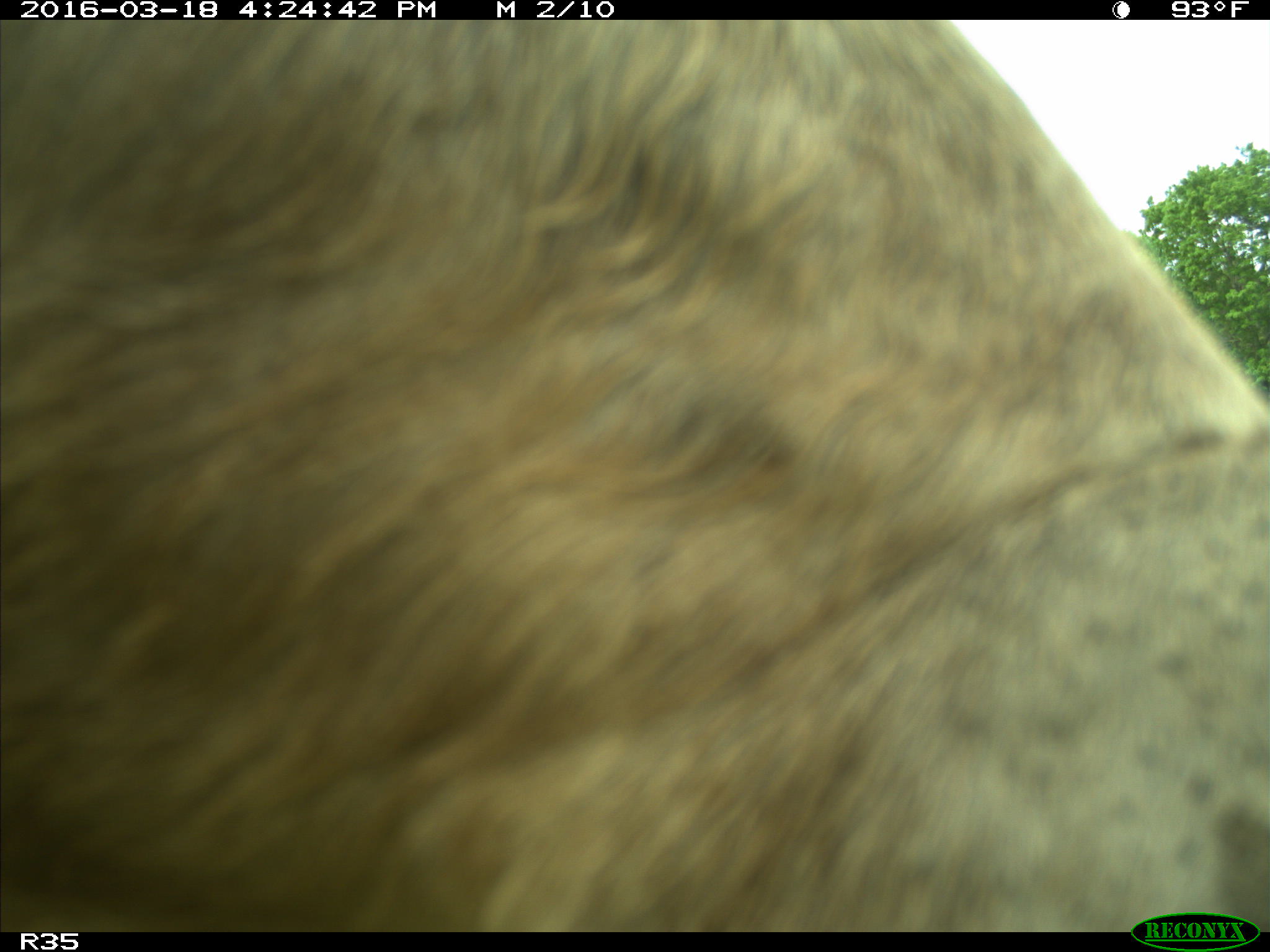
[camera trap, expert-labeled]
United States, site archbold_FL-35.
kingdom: Animalia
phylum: Chordata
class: Mammalia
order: Artiodactyla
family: Bovidae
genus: Bos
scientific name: Bos taurus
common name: domestic cow